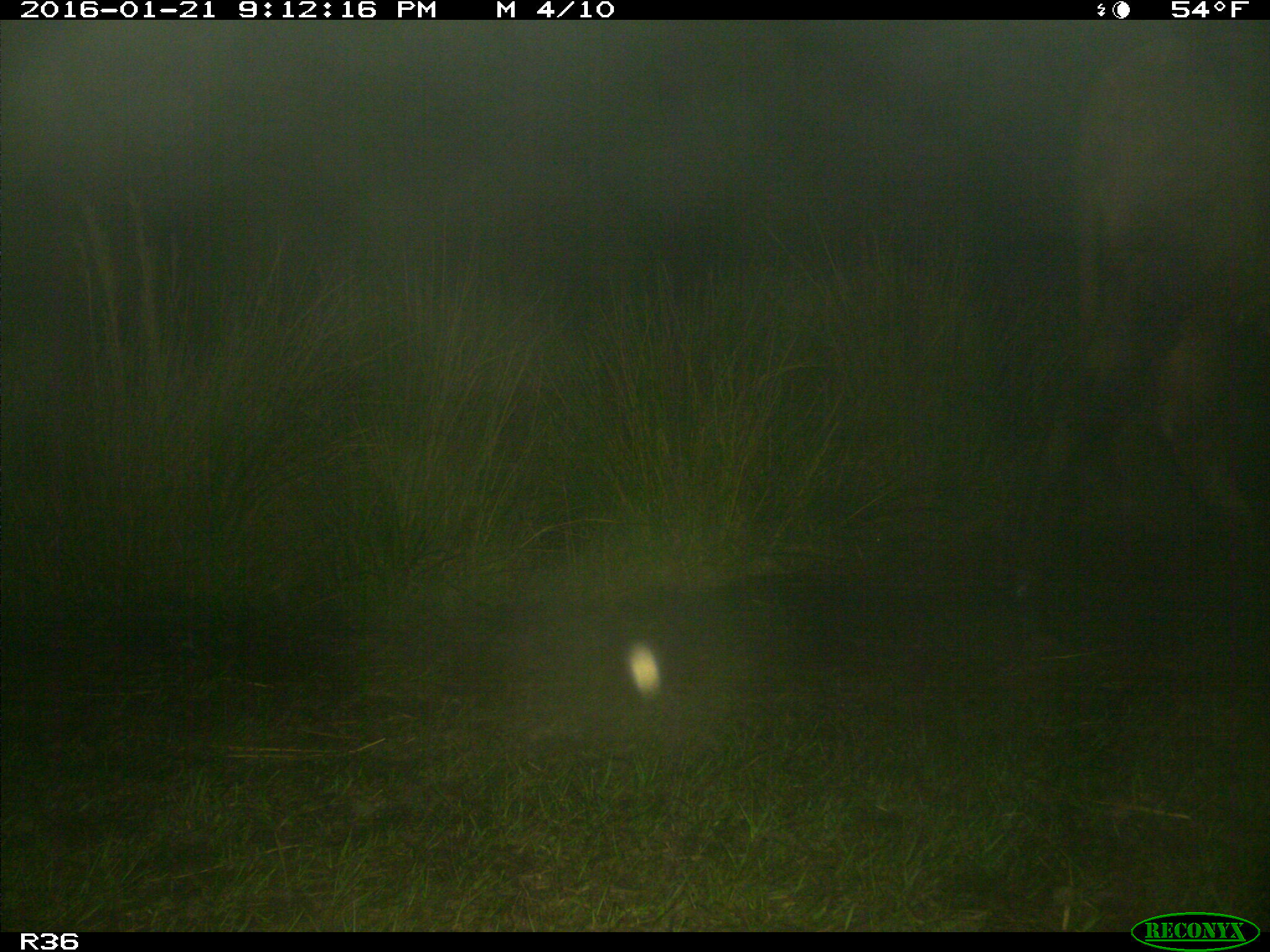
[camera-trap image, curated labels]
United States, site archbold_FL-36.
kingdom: Animalia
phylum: Chordata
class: Mammalia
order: Artiodactyla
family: Bovidae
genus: Bos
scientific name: Bos taurus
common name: domestic cow